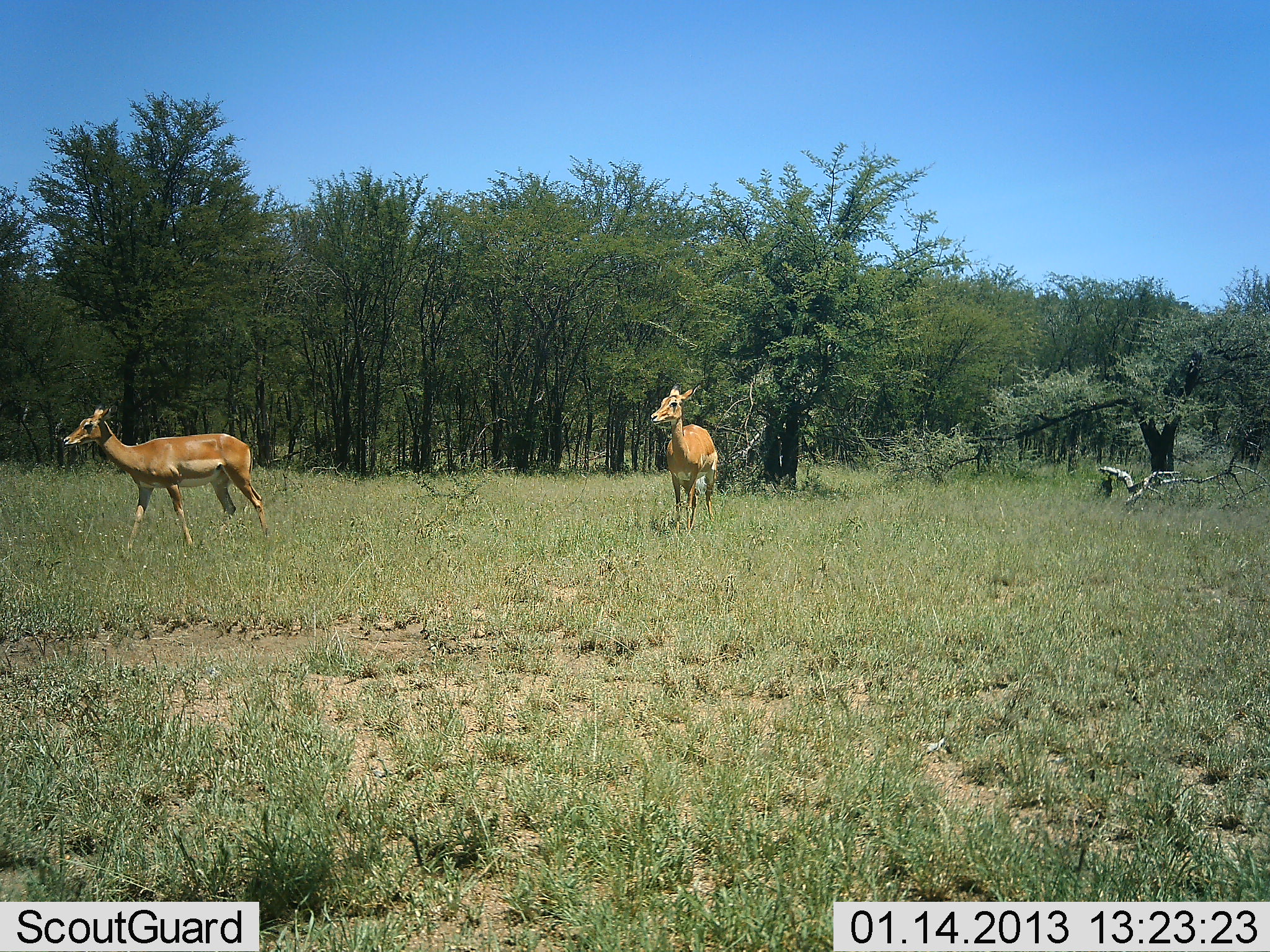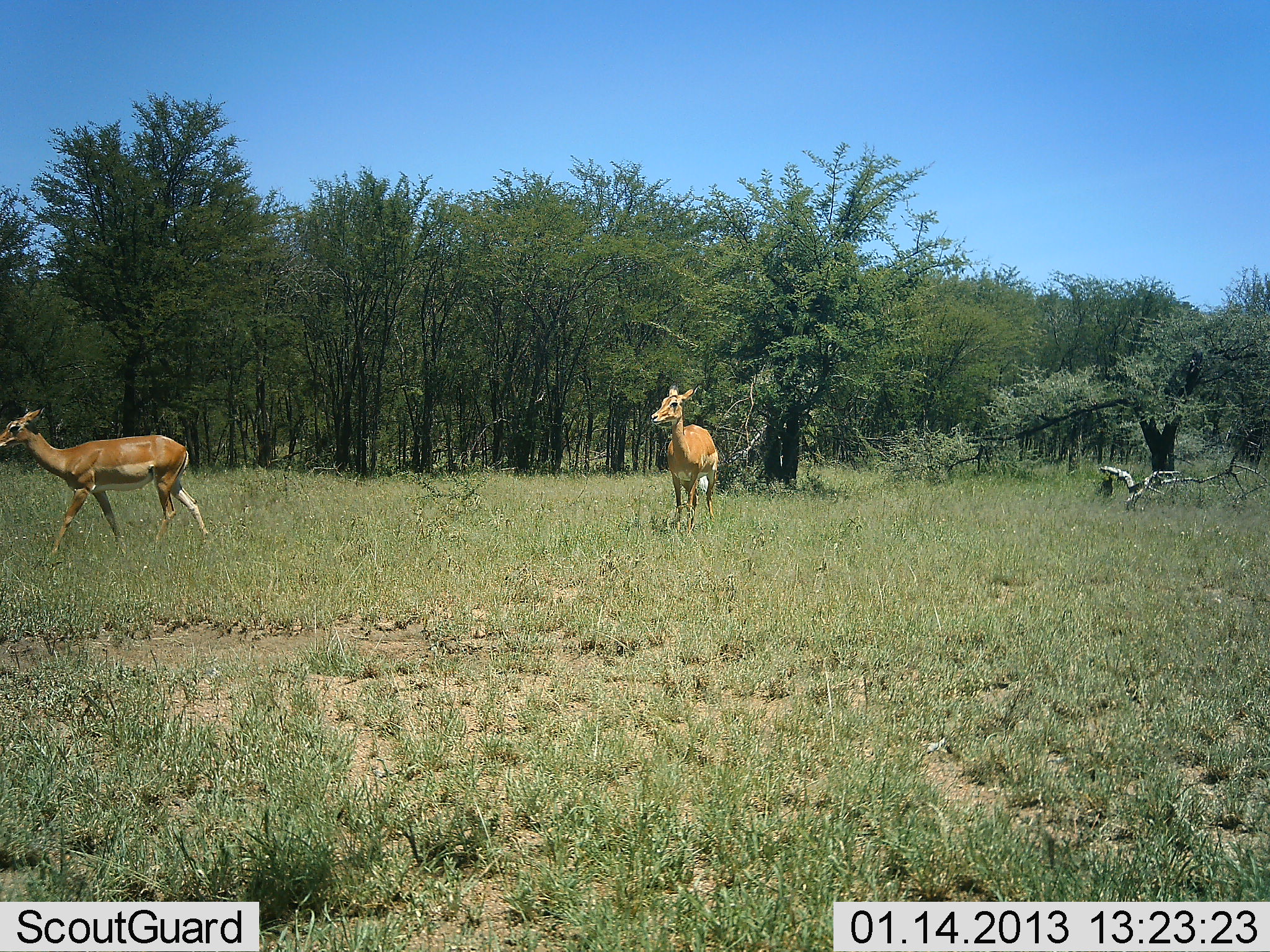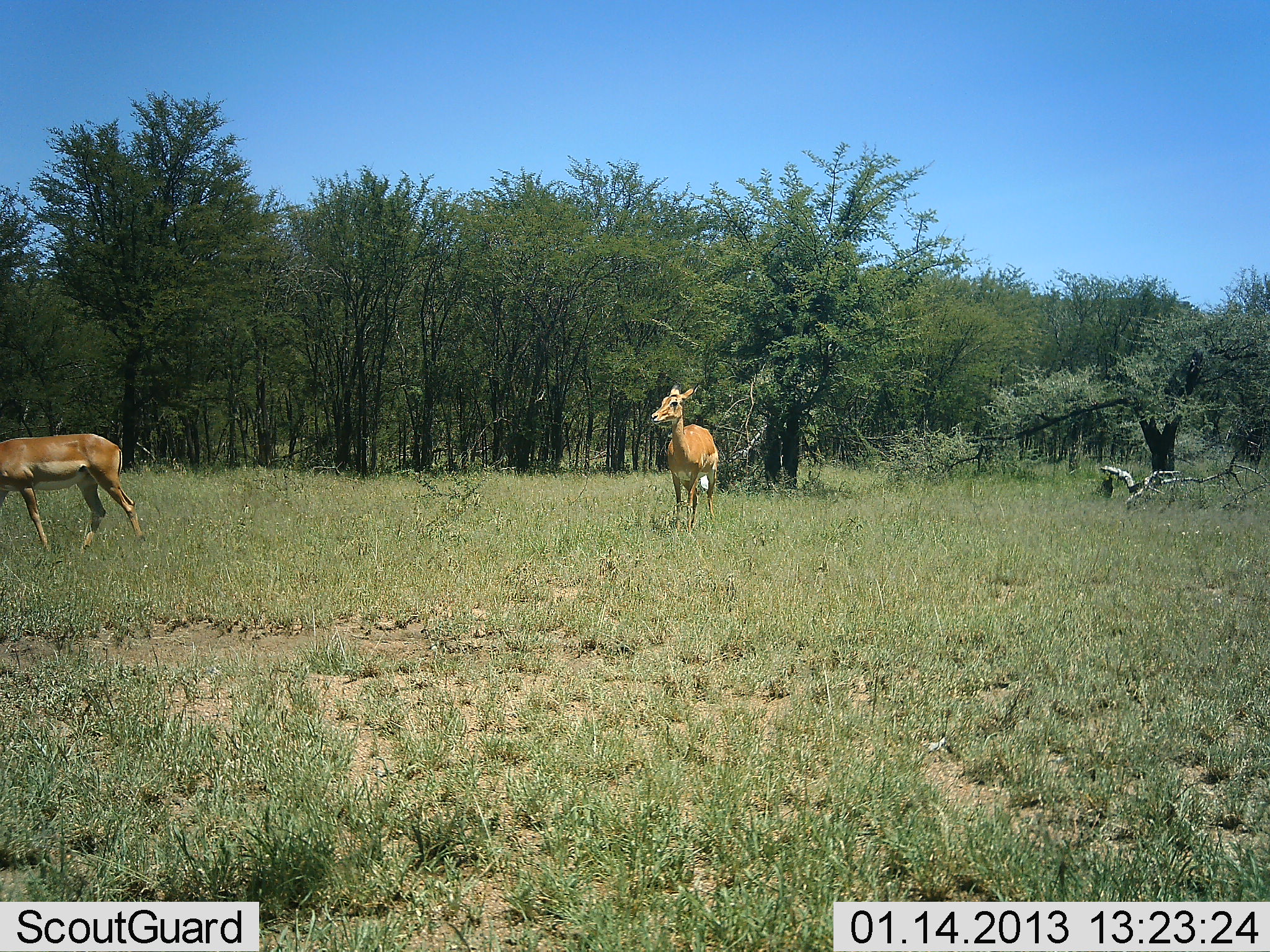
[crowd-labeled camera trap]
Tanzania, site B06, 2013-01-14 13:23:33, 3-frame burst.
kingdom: Animalia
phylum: Chordata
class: Mammalia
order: Artiodactyla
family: Bovidae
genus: Aepyceros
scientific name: Aepyceros melampus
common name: impala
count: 2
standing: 69%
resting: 0%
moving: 90%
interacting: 0%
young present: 0%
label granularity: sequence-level